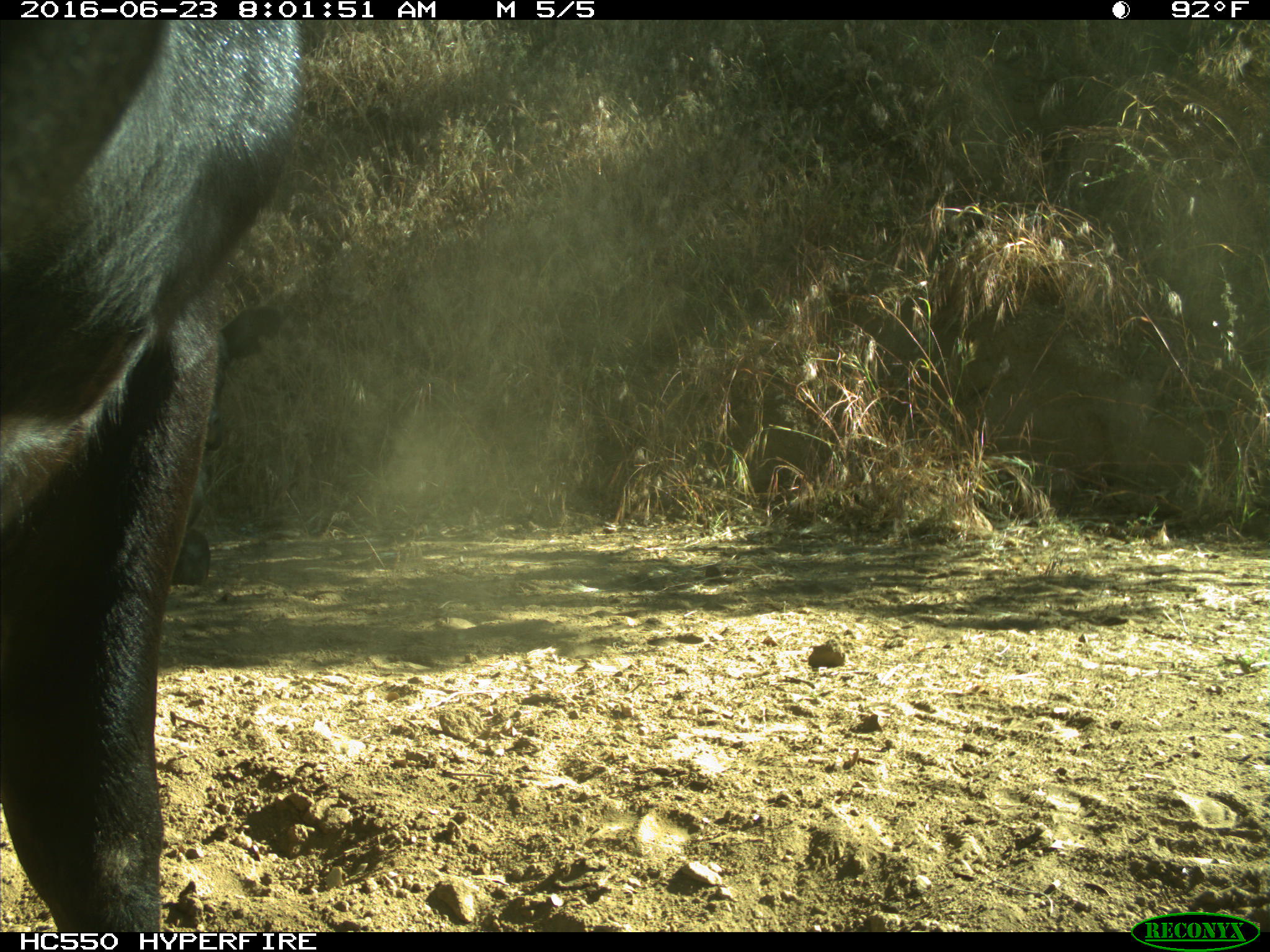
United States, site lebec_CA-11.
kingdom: Animalia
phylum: Chordata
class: Mammalia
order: Artiodactyla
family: Bovidae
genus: Bos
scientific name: Bos taurus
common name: domestic cow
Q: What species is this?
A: Bos taurus (domestic cow).